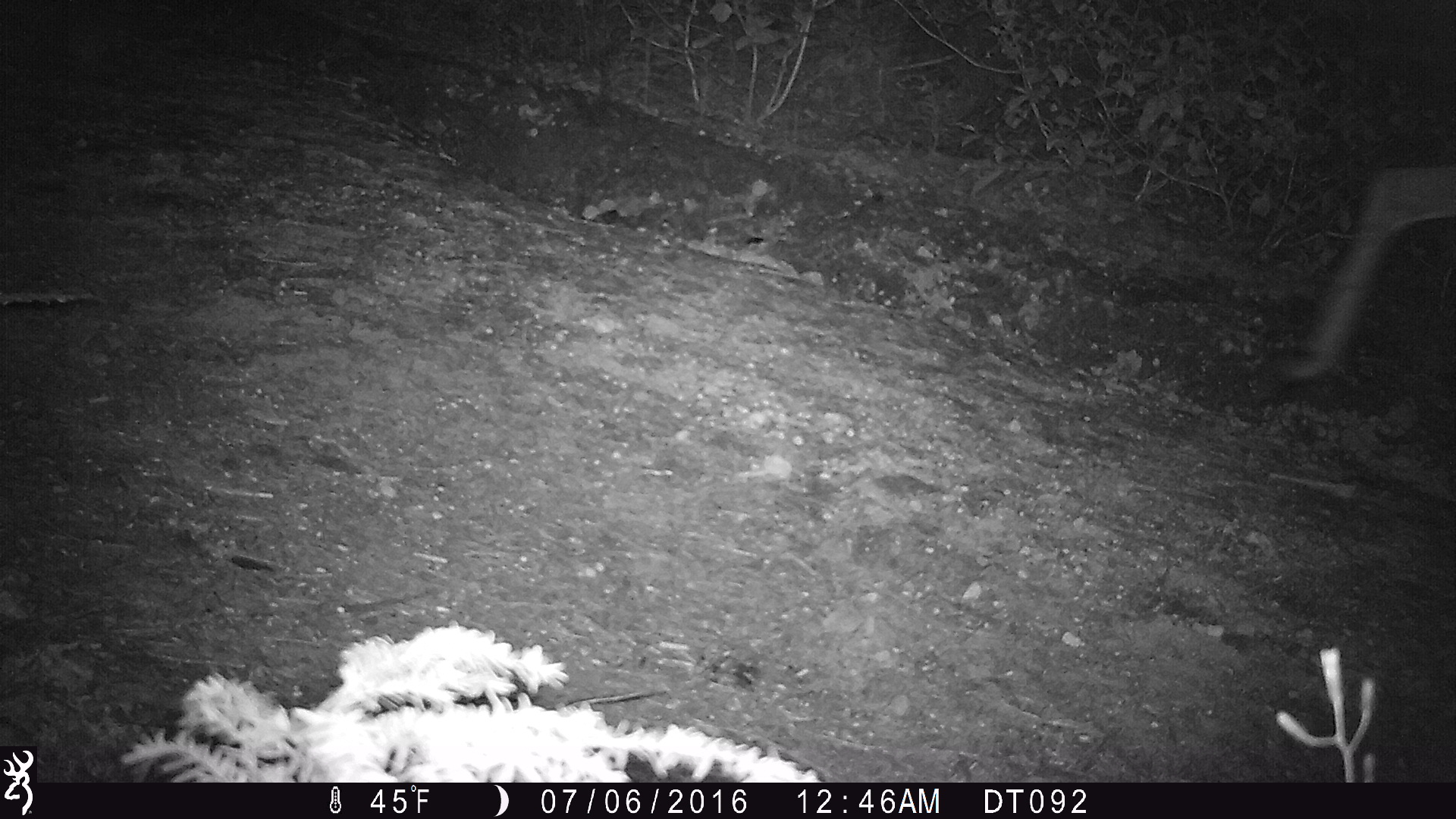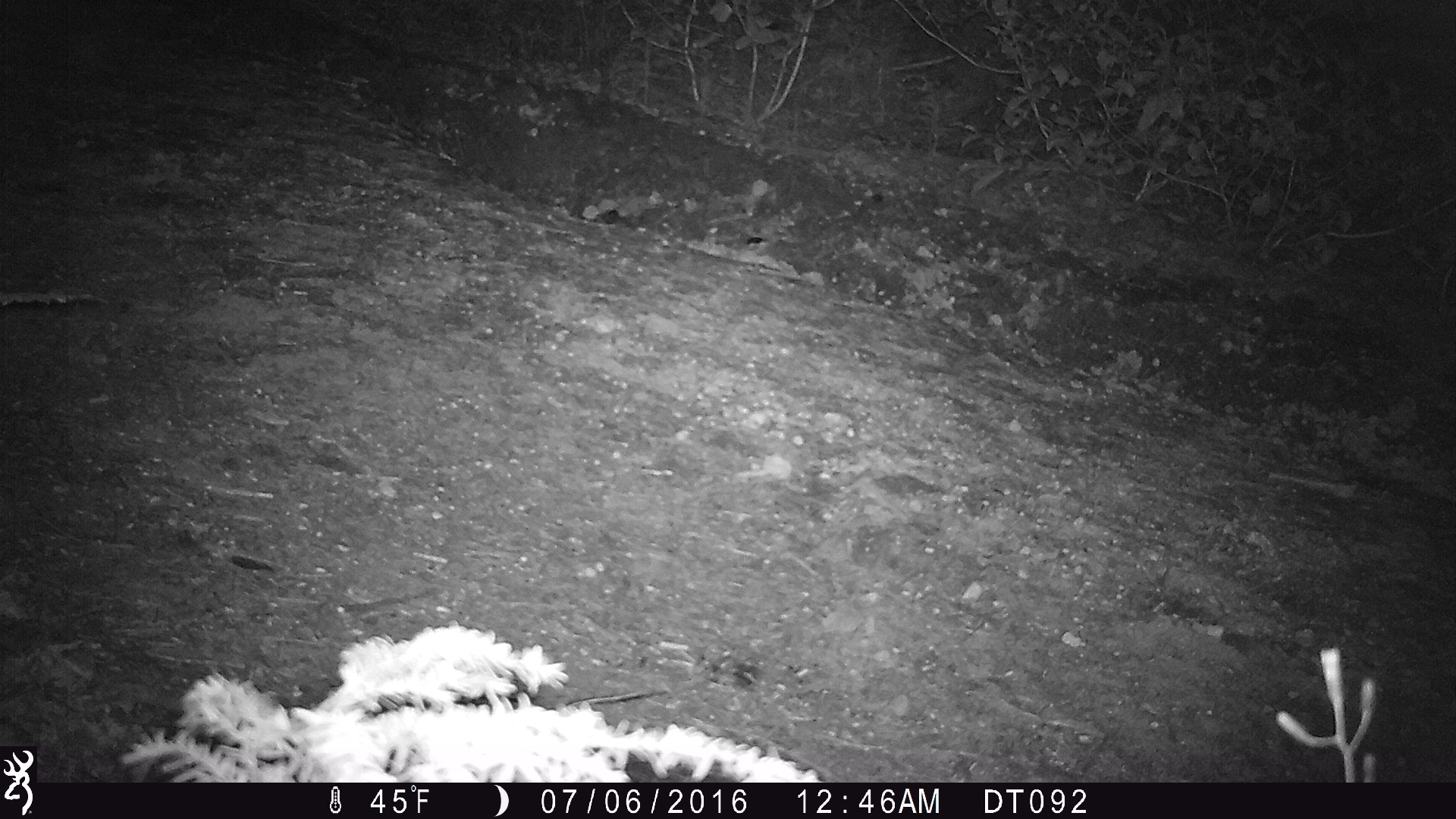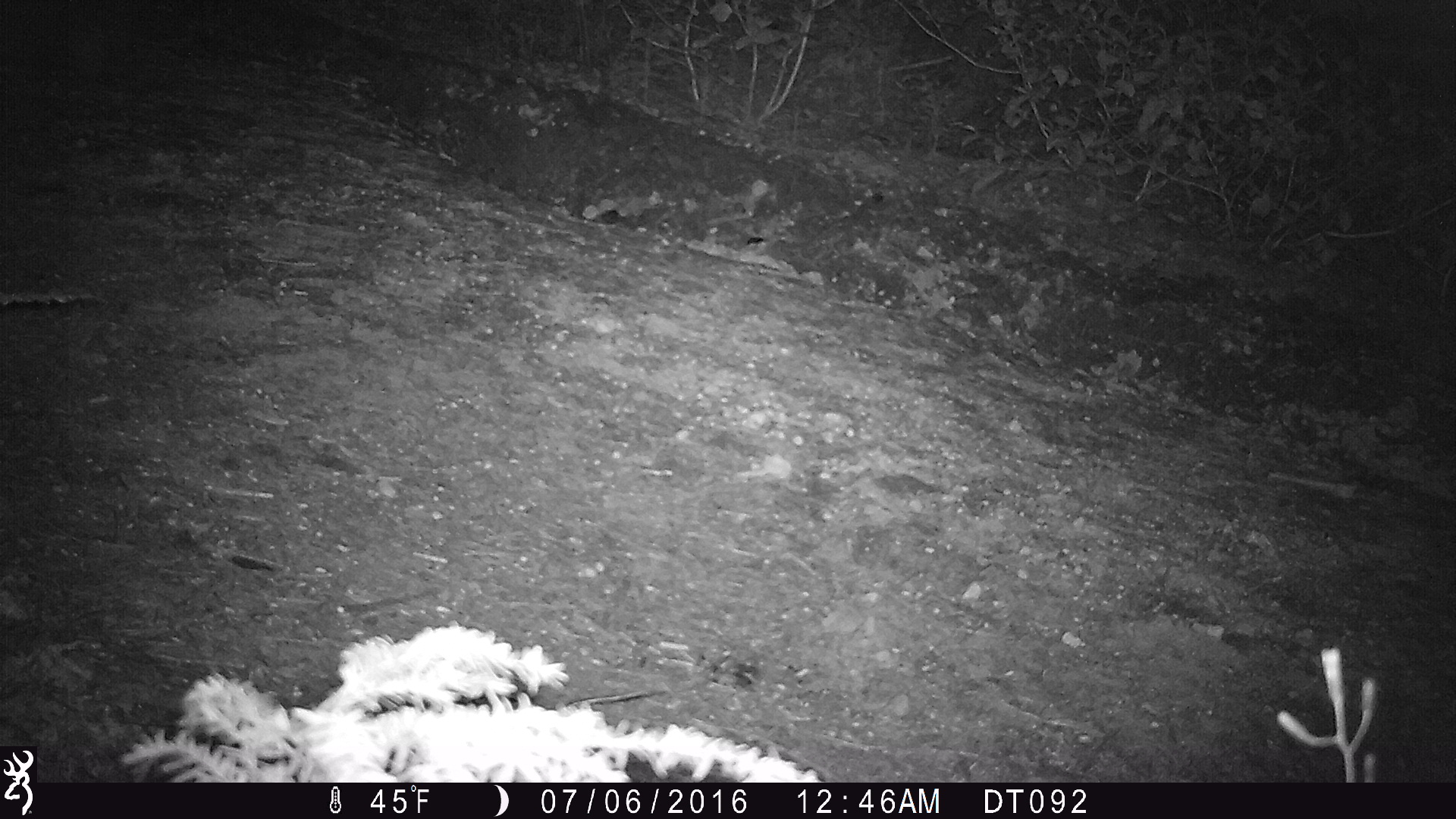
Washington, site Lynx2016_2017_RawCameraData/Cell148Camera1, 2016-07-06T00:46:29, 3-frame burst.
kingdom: Animalia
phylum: Chordata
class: Mammalia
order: Artiodactyla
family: Cervidae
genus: Odocoileus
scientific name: Odocoileus hemionus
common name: mule deer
Odocoileus hemionus (mule deer). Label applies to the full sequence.